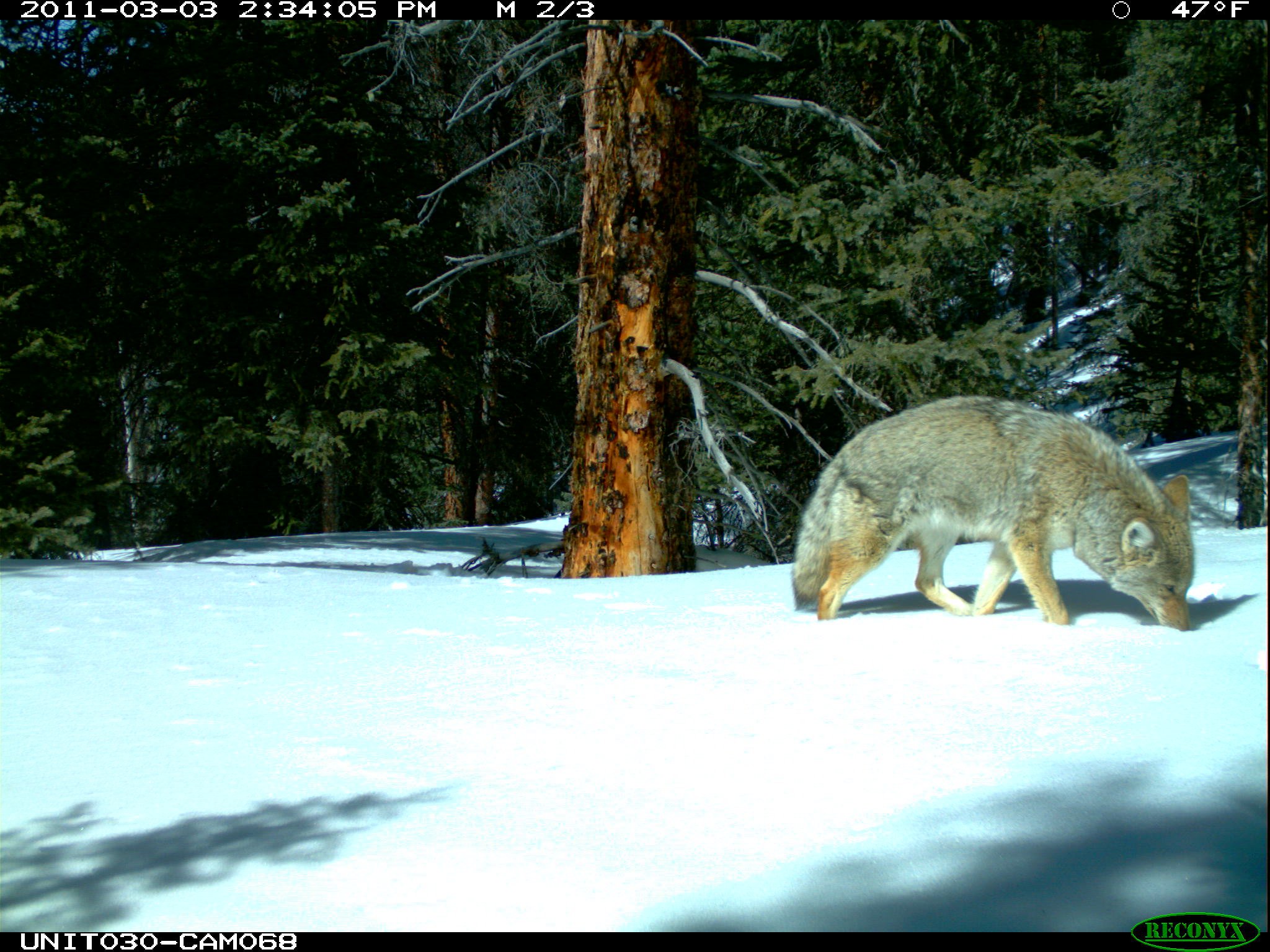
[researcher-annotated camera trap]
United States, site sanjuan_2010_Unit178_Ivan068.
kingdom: Animalia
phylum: Chordata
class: Mammalia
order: Carnivora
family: Canidae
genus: Canis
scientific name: Canis latrans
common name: coyote